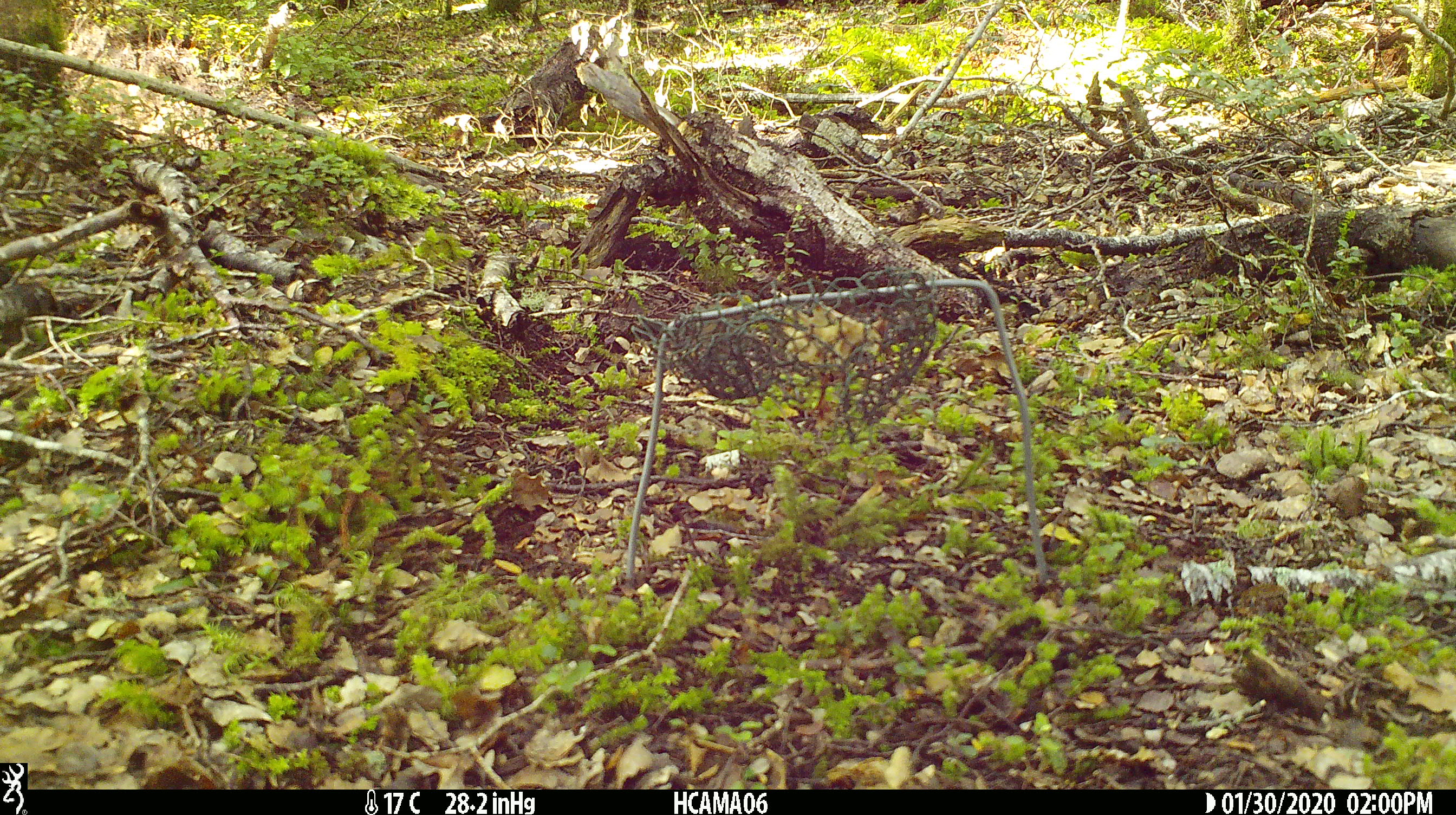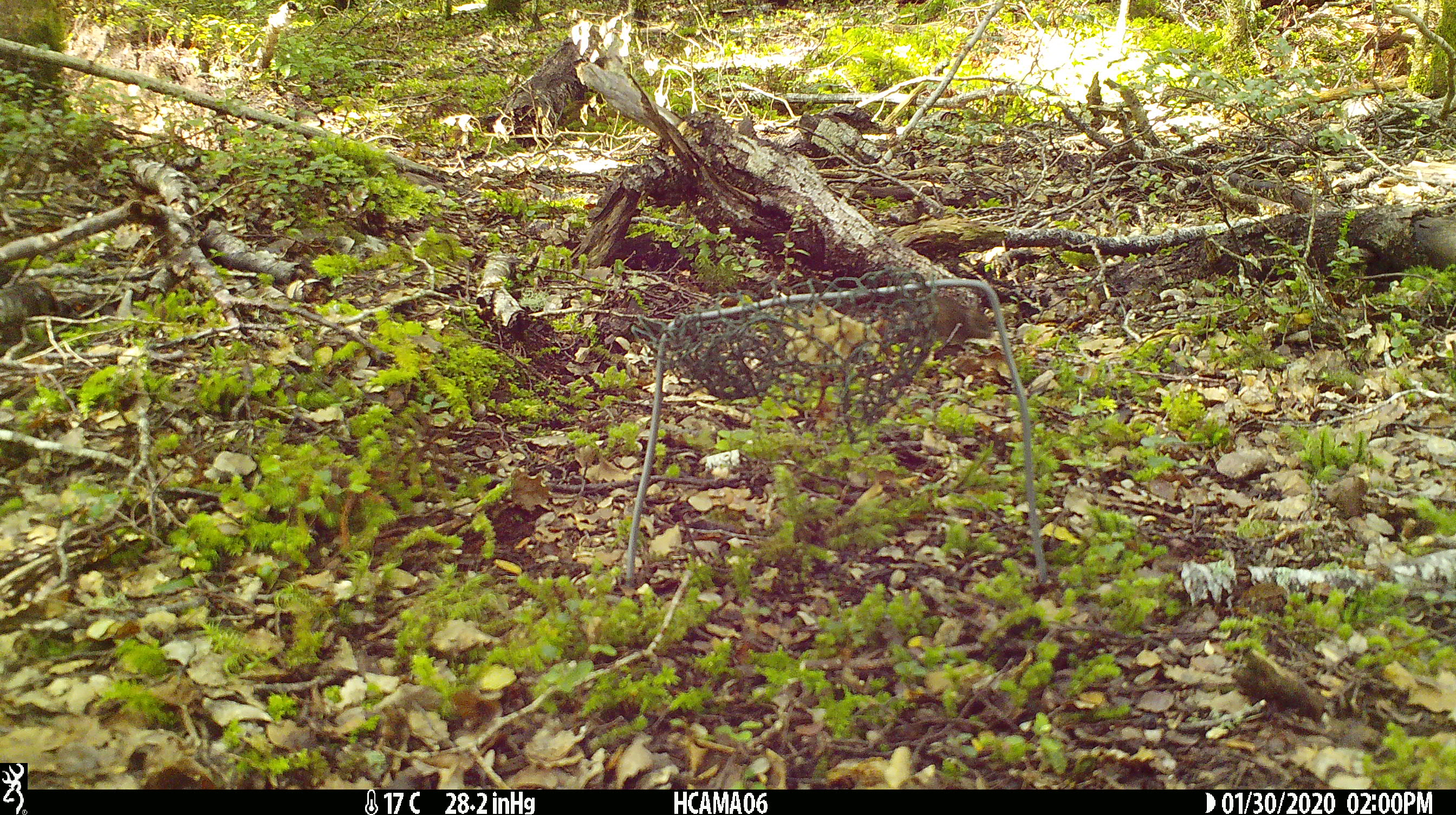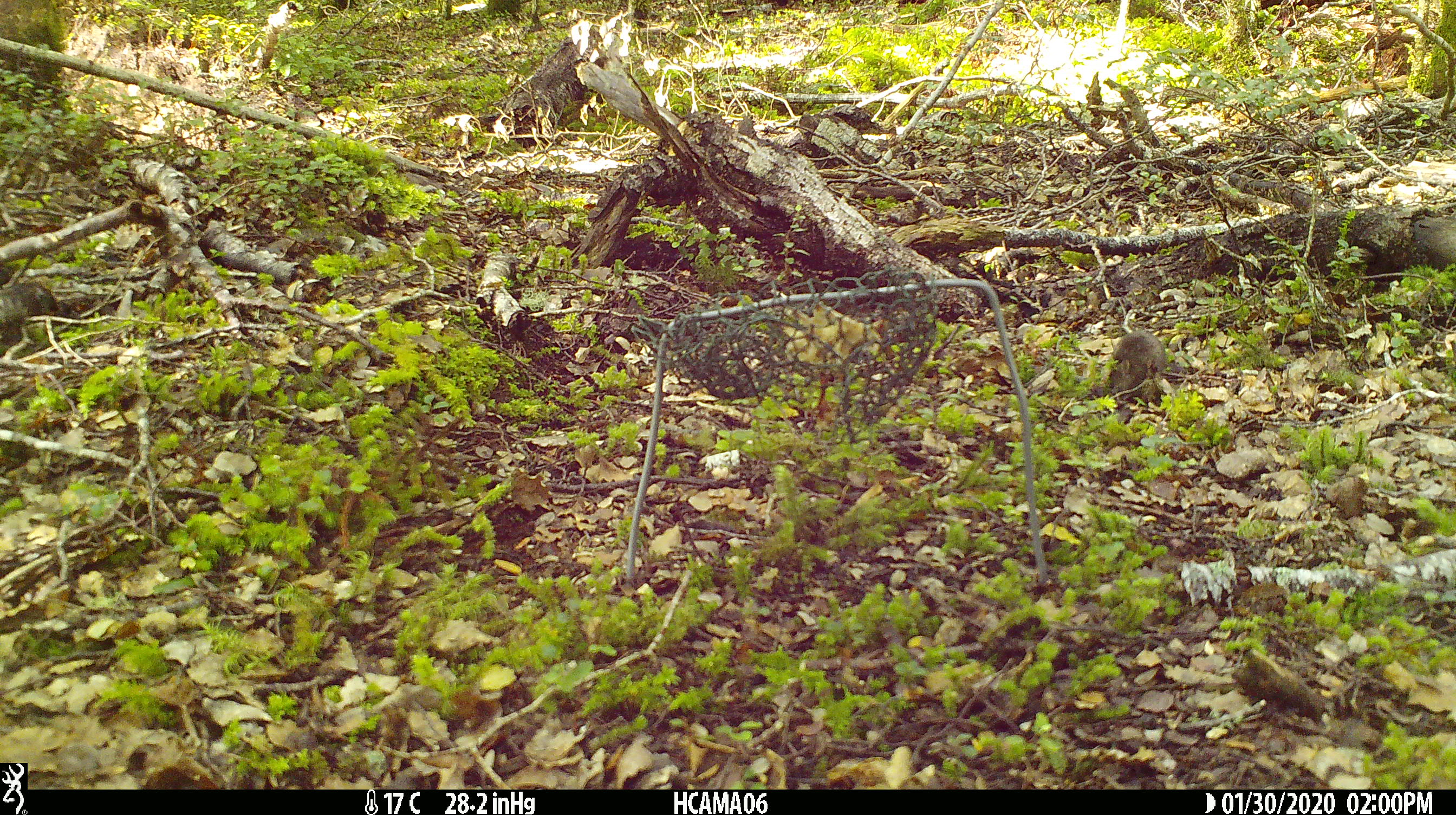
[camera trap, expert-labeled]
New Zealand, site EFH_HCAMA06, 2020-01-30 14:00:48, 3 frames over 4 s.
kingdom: Animalia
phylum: Chordata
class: Mammalia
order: Rodentia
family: Muridae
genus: Mus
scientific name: Mus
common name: mouse